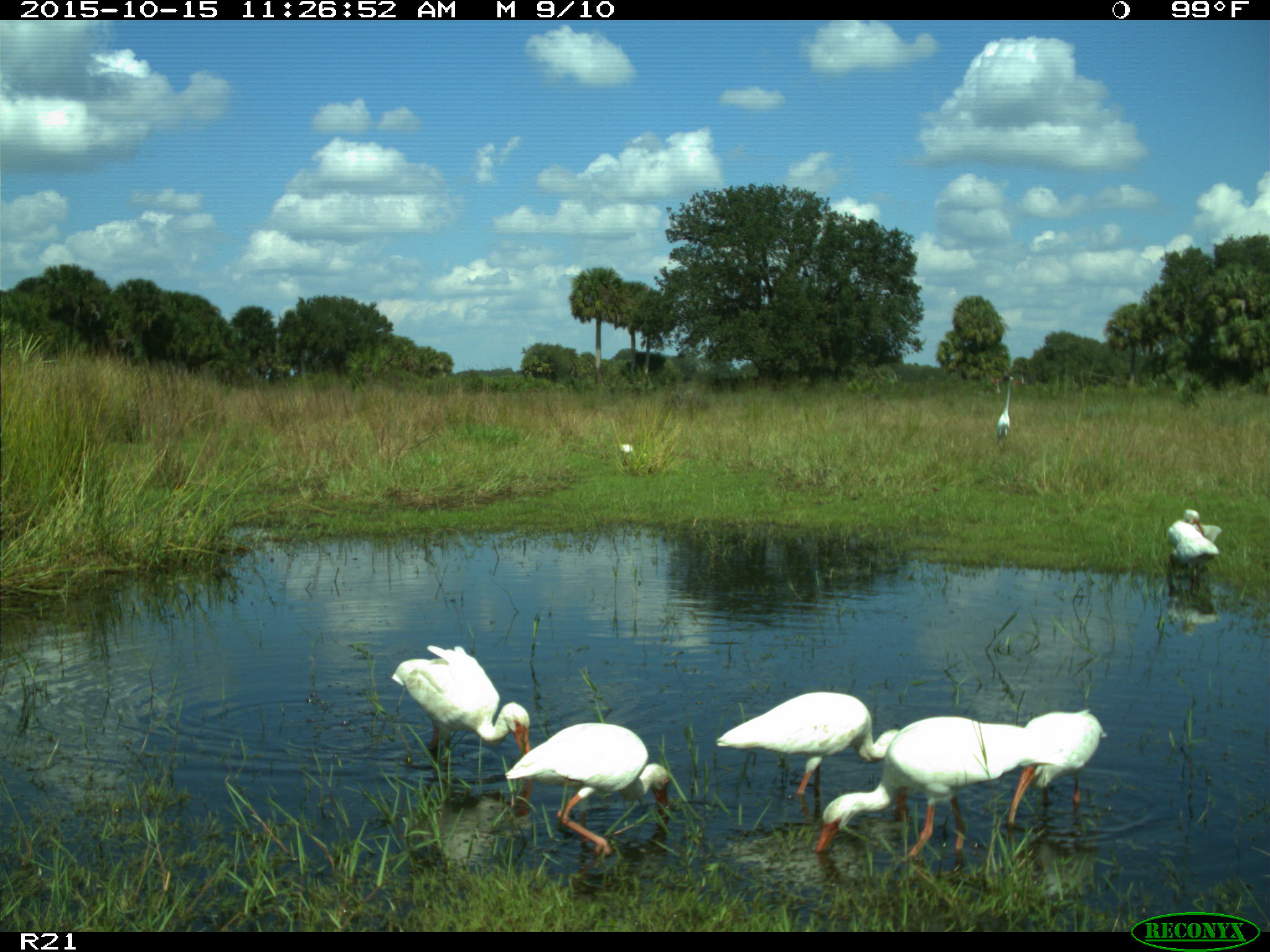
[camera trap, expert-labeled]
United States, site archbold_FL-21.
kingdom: Animalia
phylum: Chordata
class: Aves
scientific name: Aves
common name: birds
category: unidentified bird